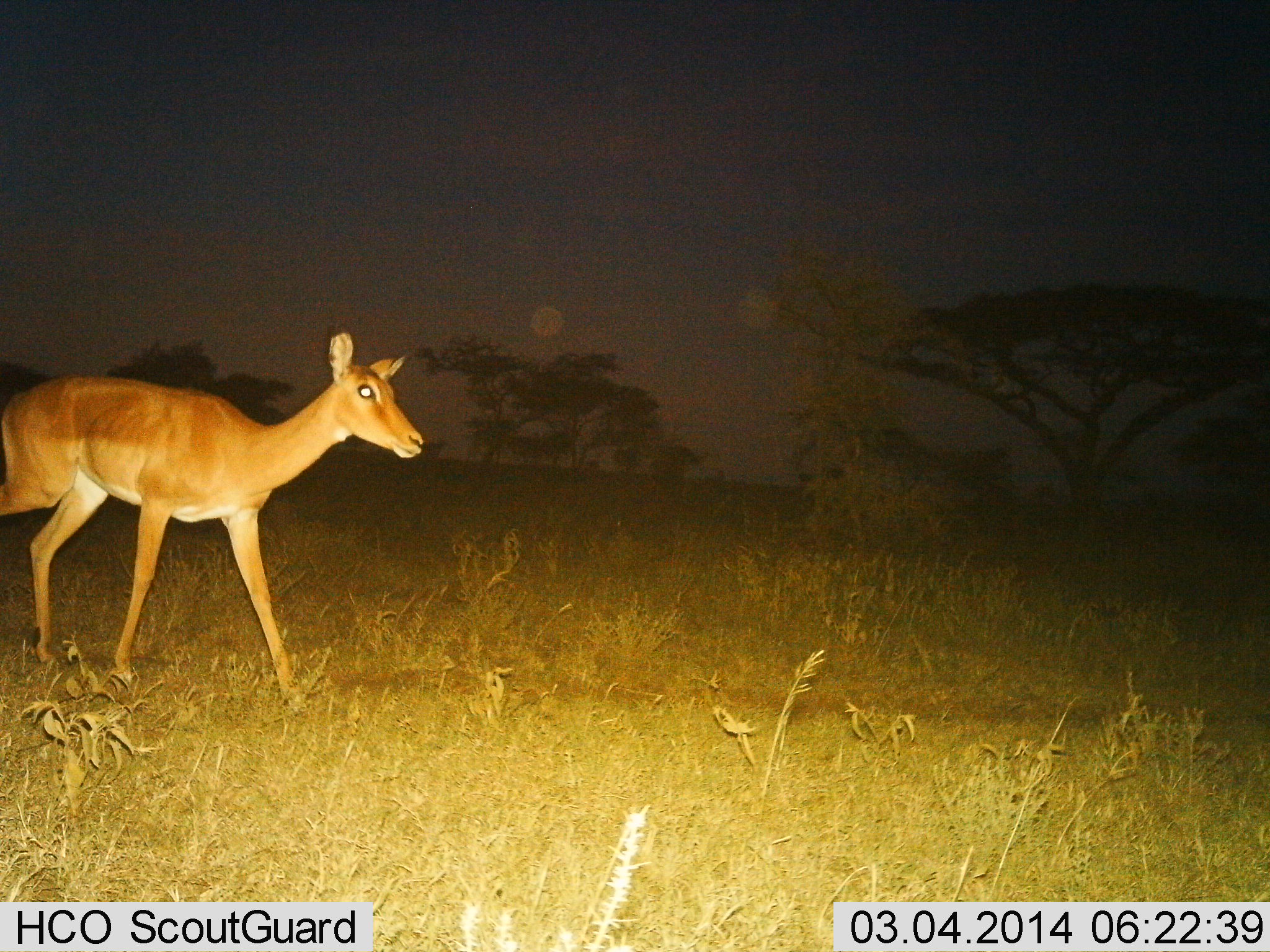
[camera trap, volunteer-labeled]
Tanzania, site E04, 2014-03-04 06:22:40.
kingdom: Animalia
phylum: Chordata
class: Mammalia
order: Artiodactyla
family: Bovidae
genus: Aepyceros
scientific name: Aepyceros melampus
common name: impala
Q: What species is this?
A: Impala (Aepyceros melampus).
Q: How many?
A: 1.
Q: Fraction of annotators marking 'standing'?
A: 10%.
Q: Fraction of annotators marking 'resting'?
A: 0%.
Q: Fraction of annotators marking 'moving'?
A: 100%.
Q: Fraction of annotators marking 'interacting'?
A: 0%.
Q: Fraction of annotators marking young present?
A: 0%.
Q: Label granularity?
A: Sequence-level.